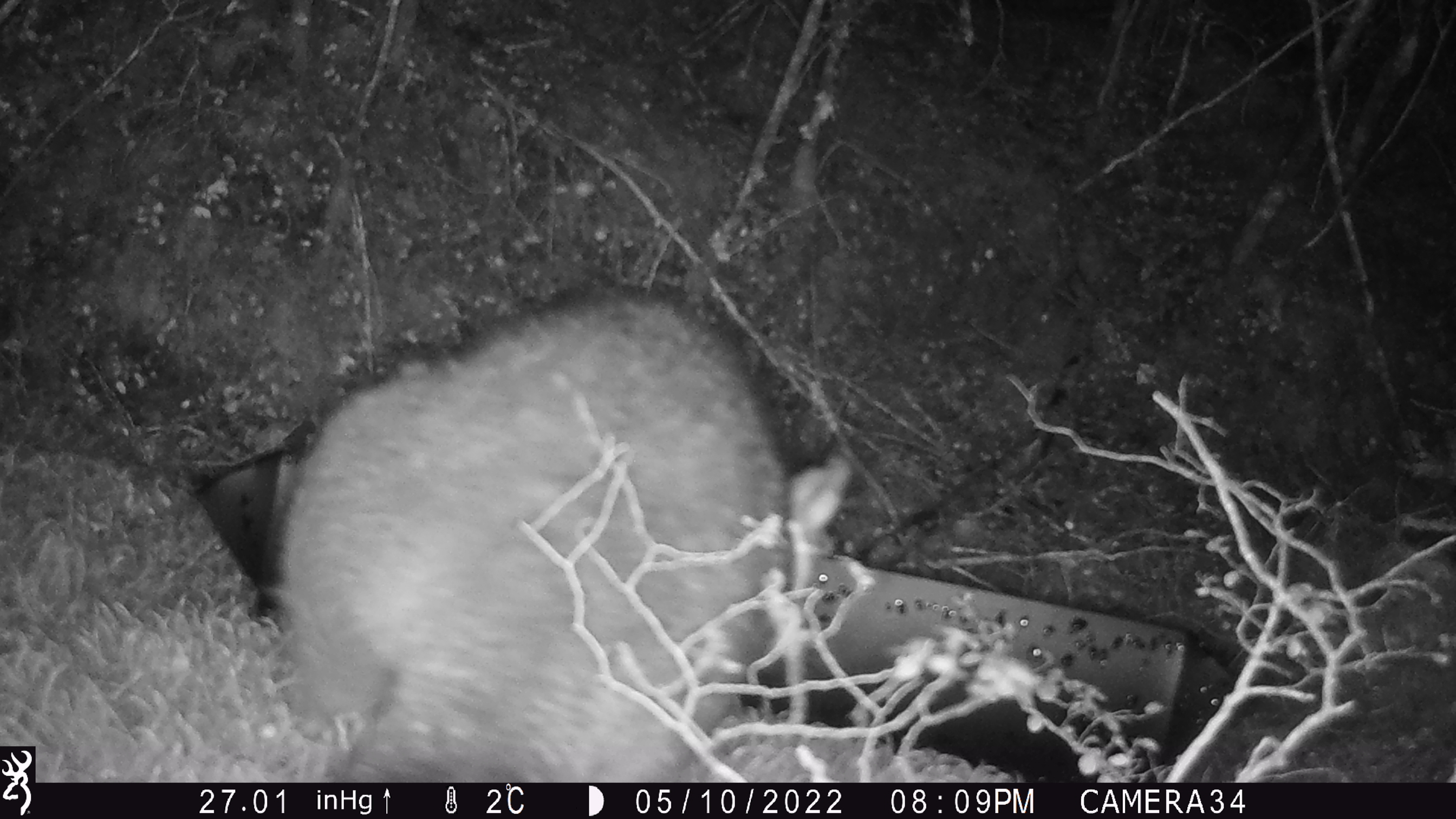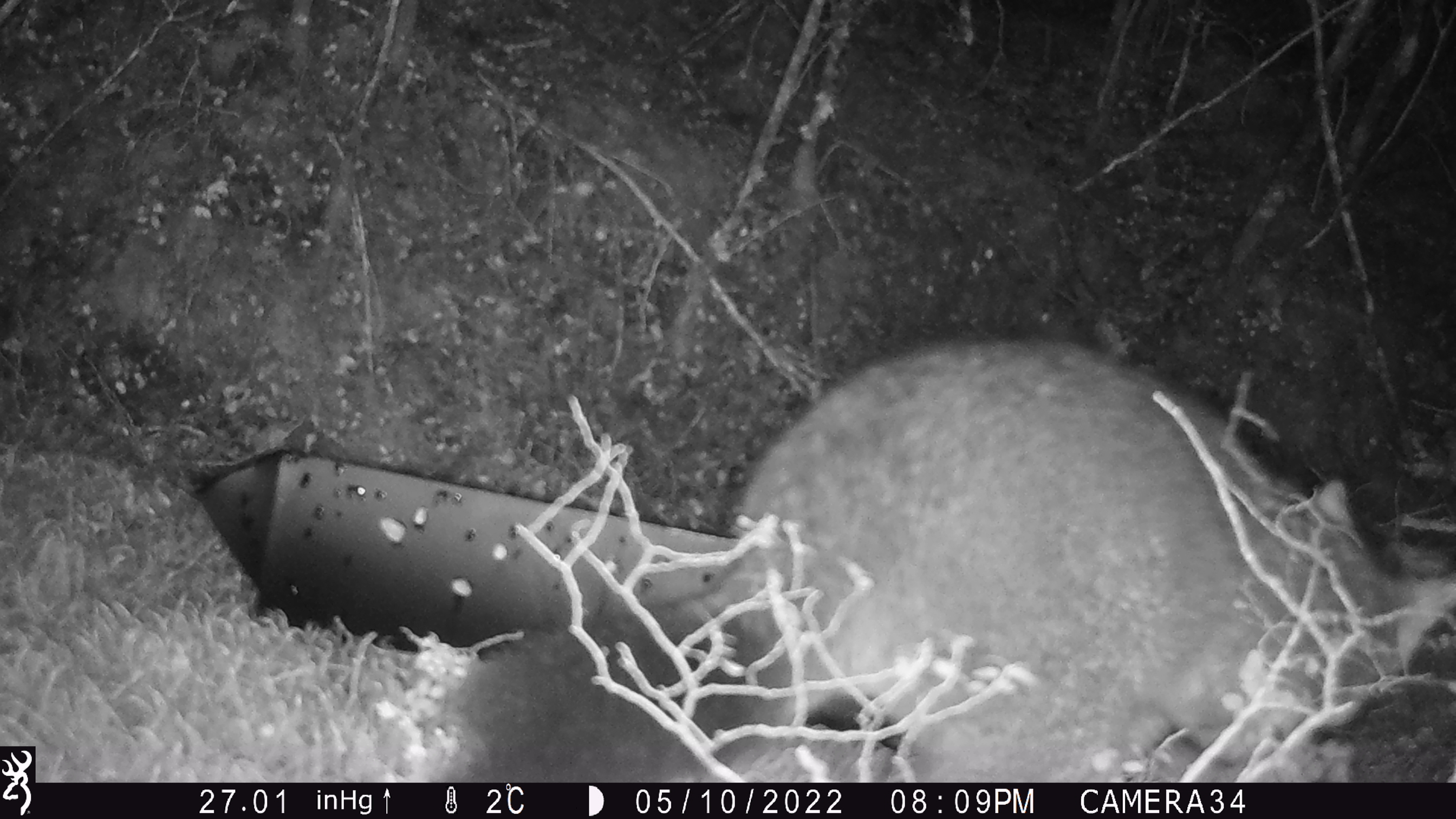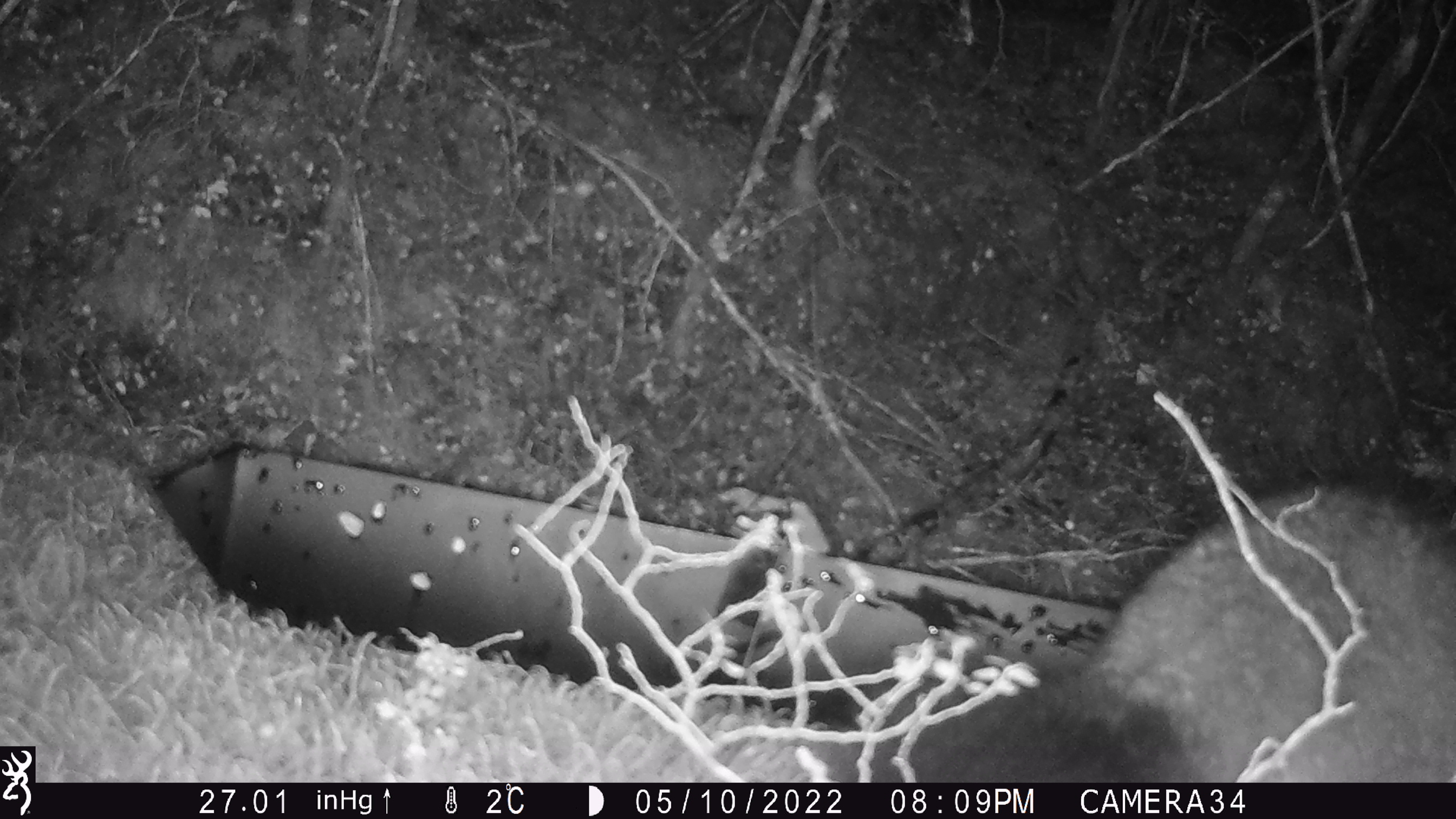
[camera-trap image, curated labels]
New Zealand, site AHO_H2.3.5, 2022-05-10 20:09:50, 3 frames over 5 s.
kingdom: Animalia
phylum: Chordata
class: Mammalia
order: Diprotodontia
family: Phalangeridae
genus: Trichosurus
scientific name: Trichosurus vulpecula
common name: common brushtail possum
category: possum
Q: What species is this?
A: Possum (common brushtail possum) (Trichosurus vulpecula).